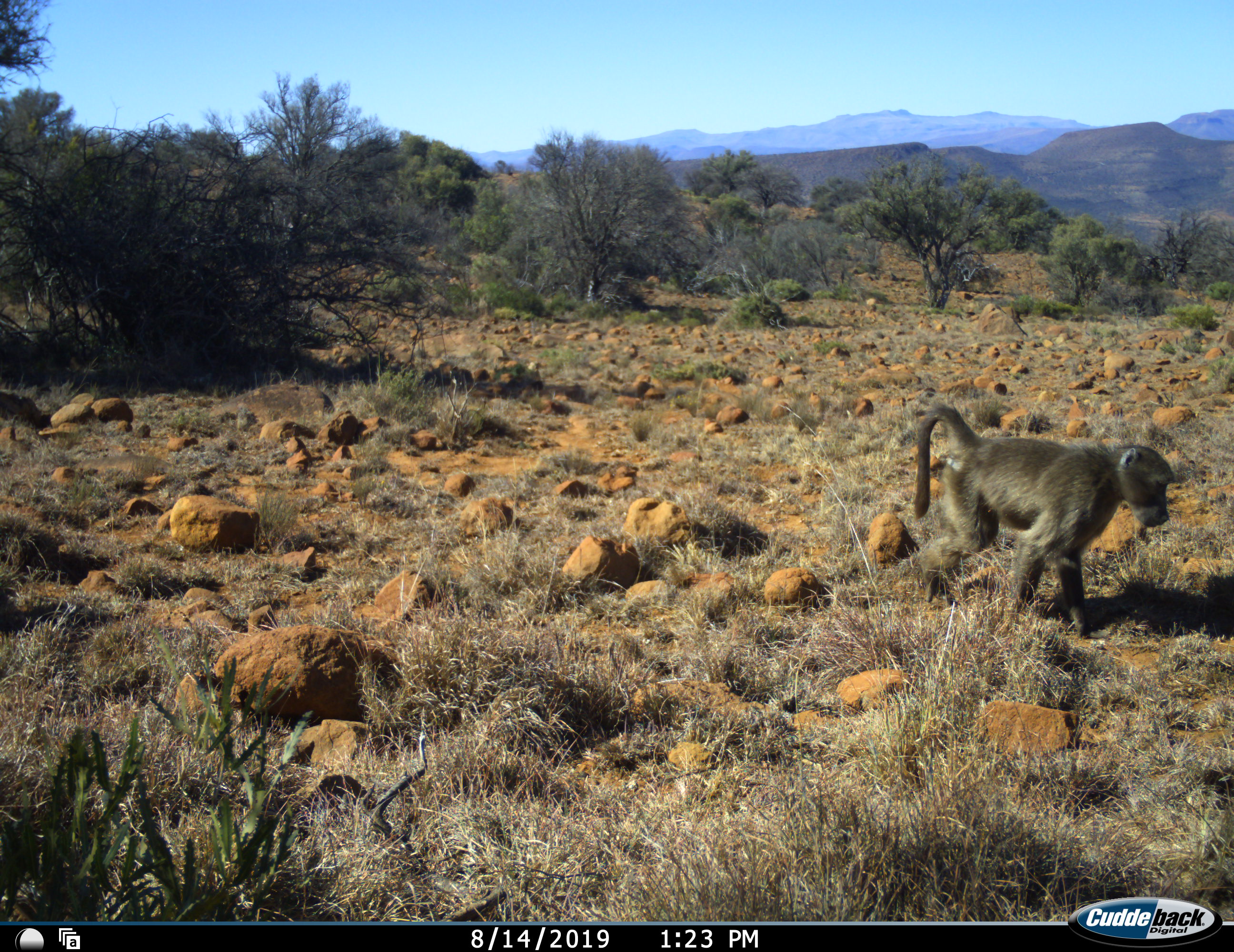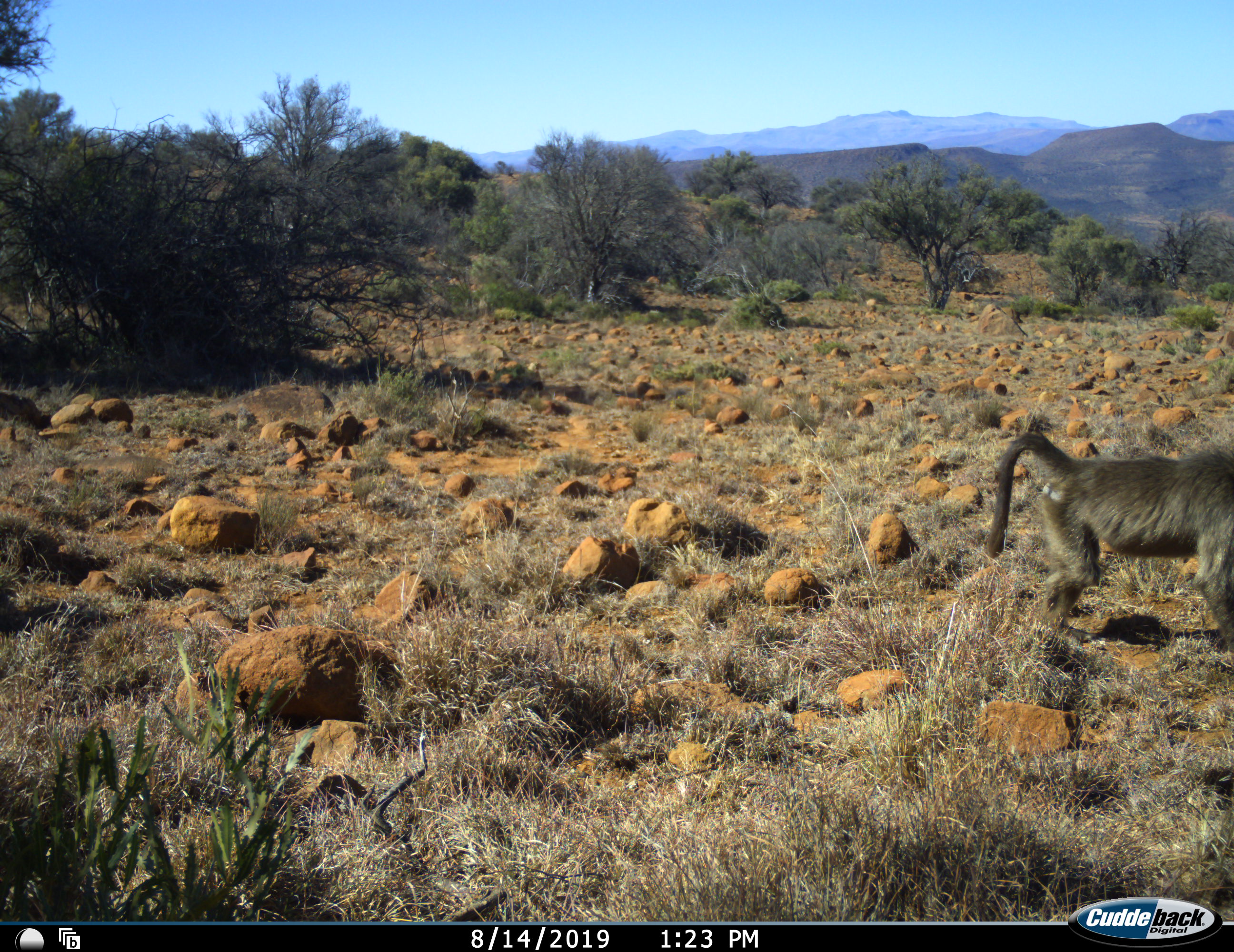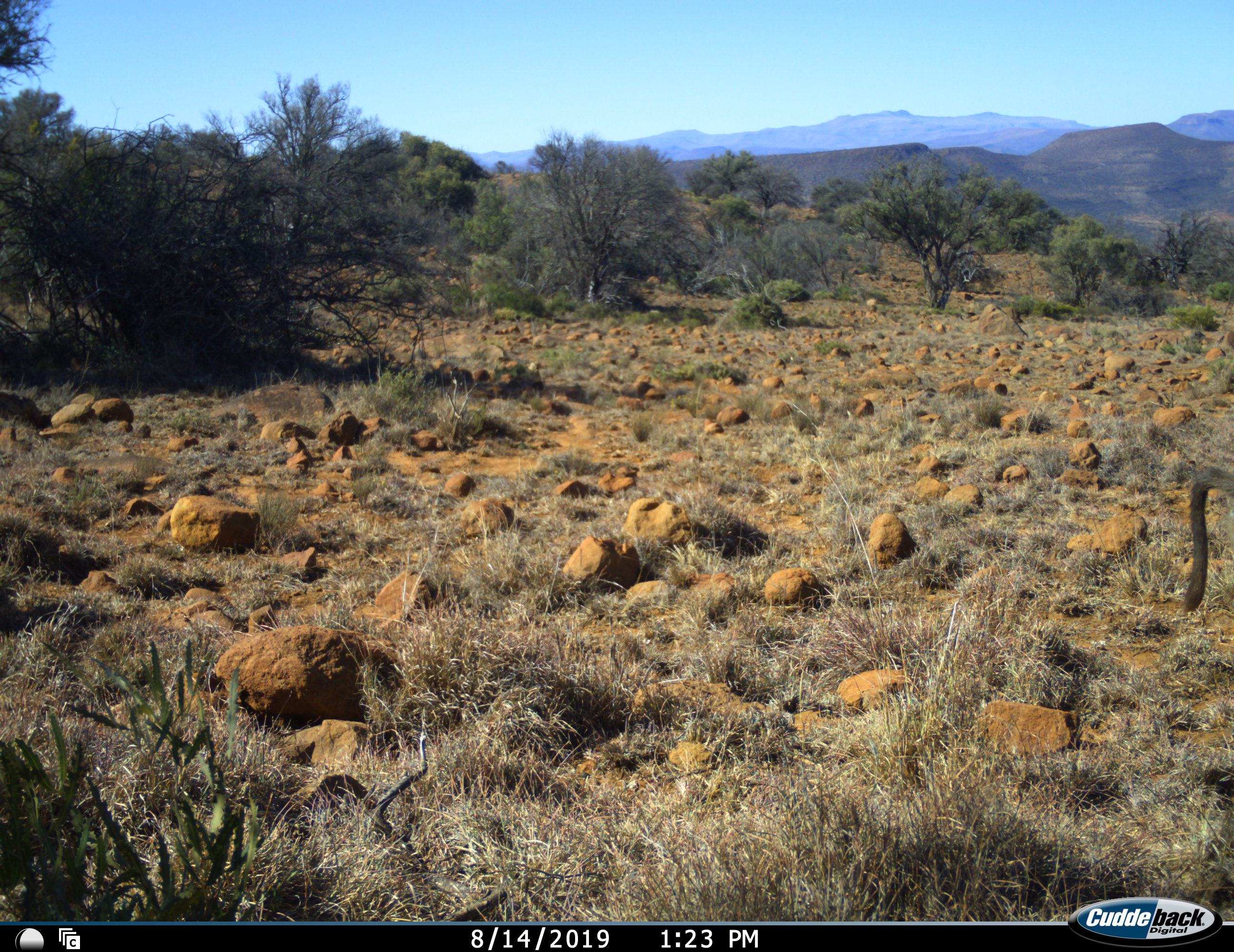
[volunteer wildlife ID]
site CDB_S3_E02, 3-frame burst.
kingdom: Animalia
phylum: Chordata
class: Mammalia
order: Primates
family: Cercopithecidae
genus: Papio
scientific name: Papio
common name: baboon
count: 1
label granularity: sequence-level